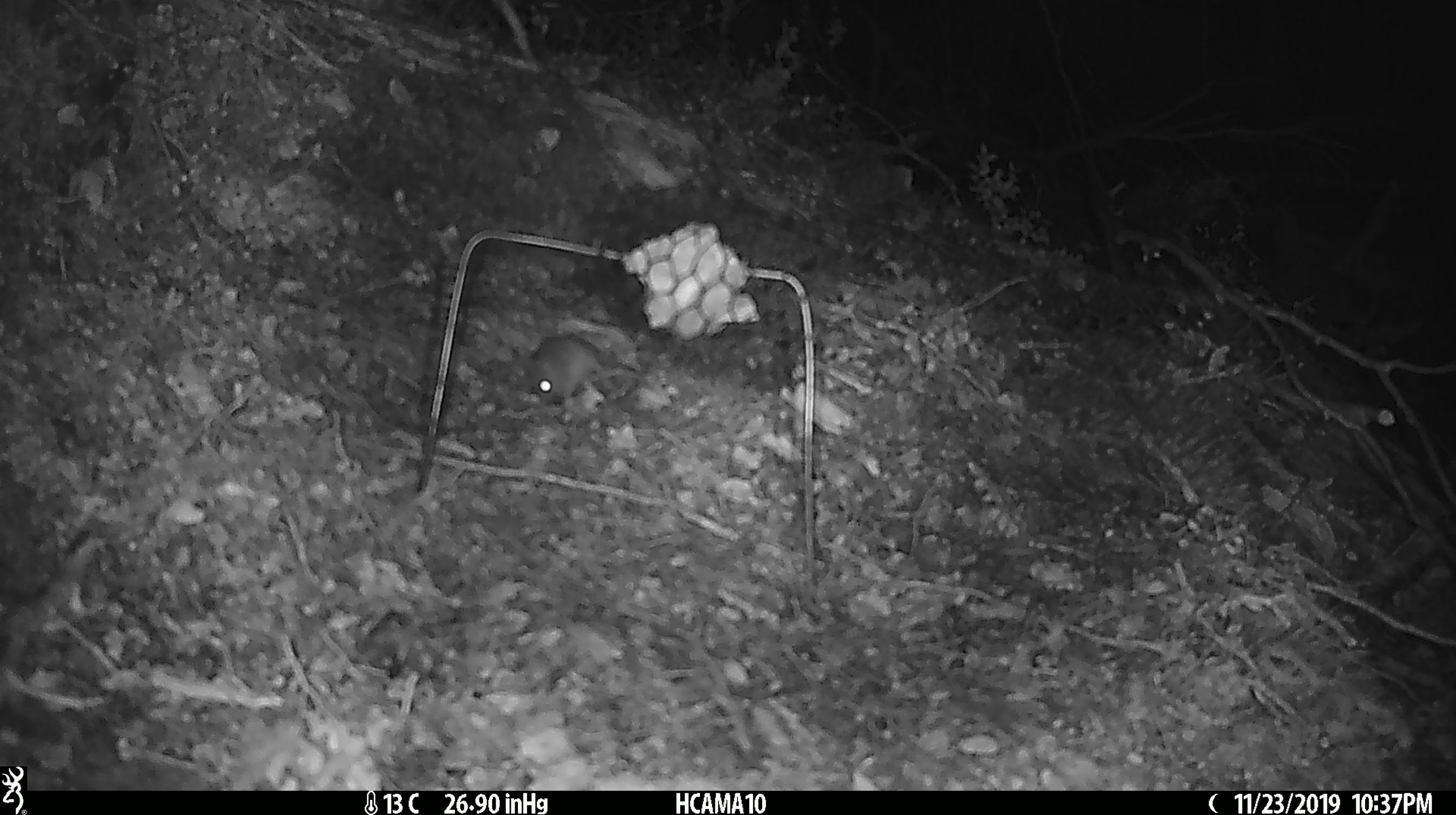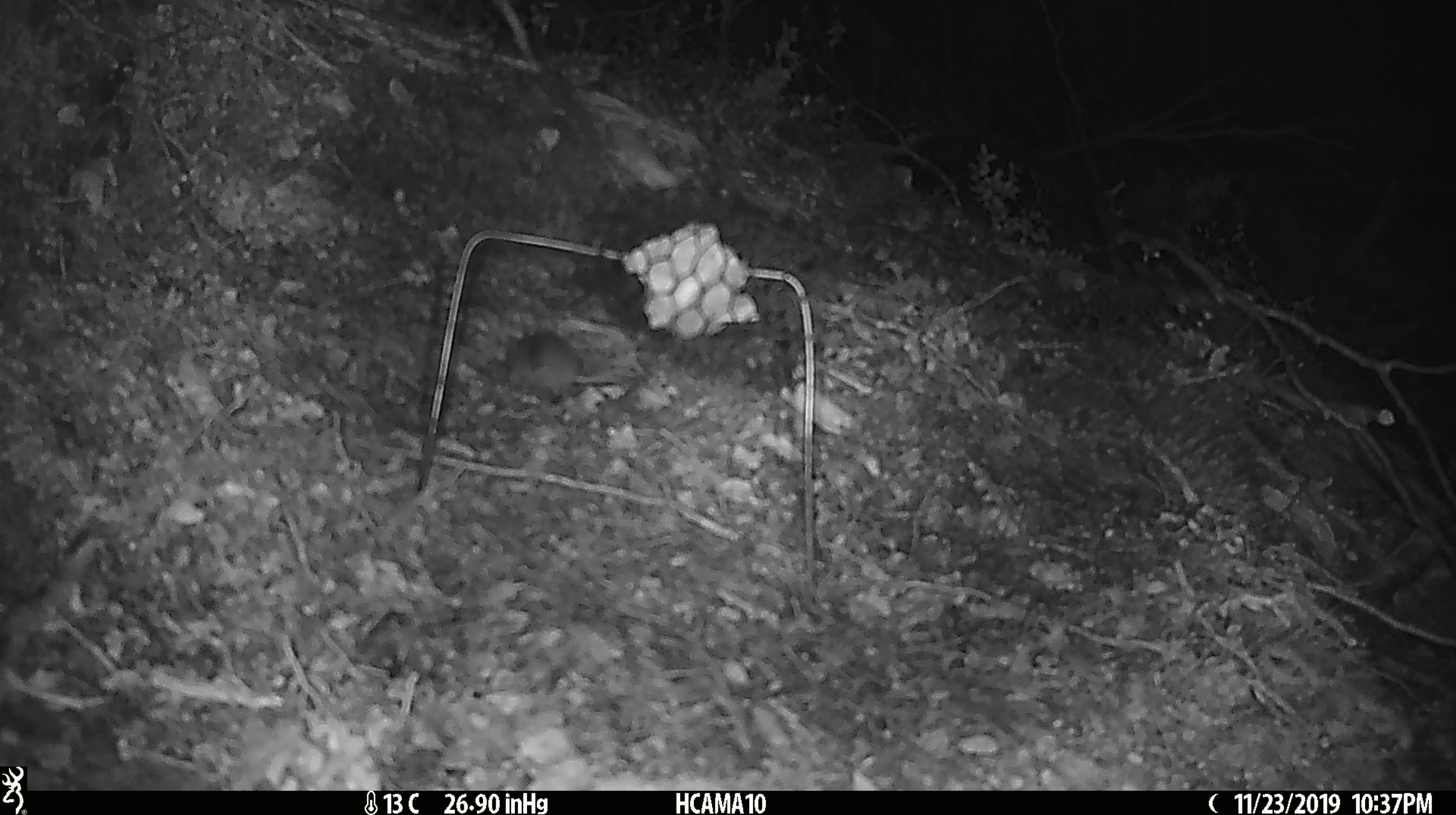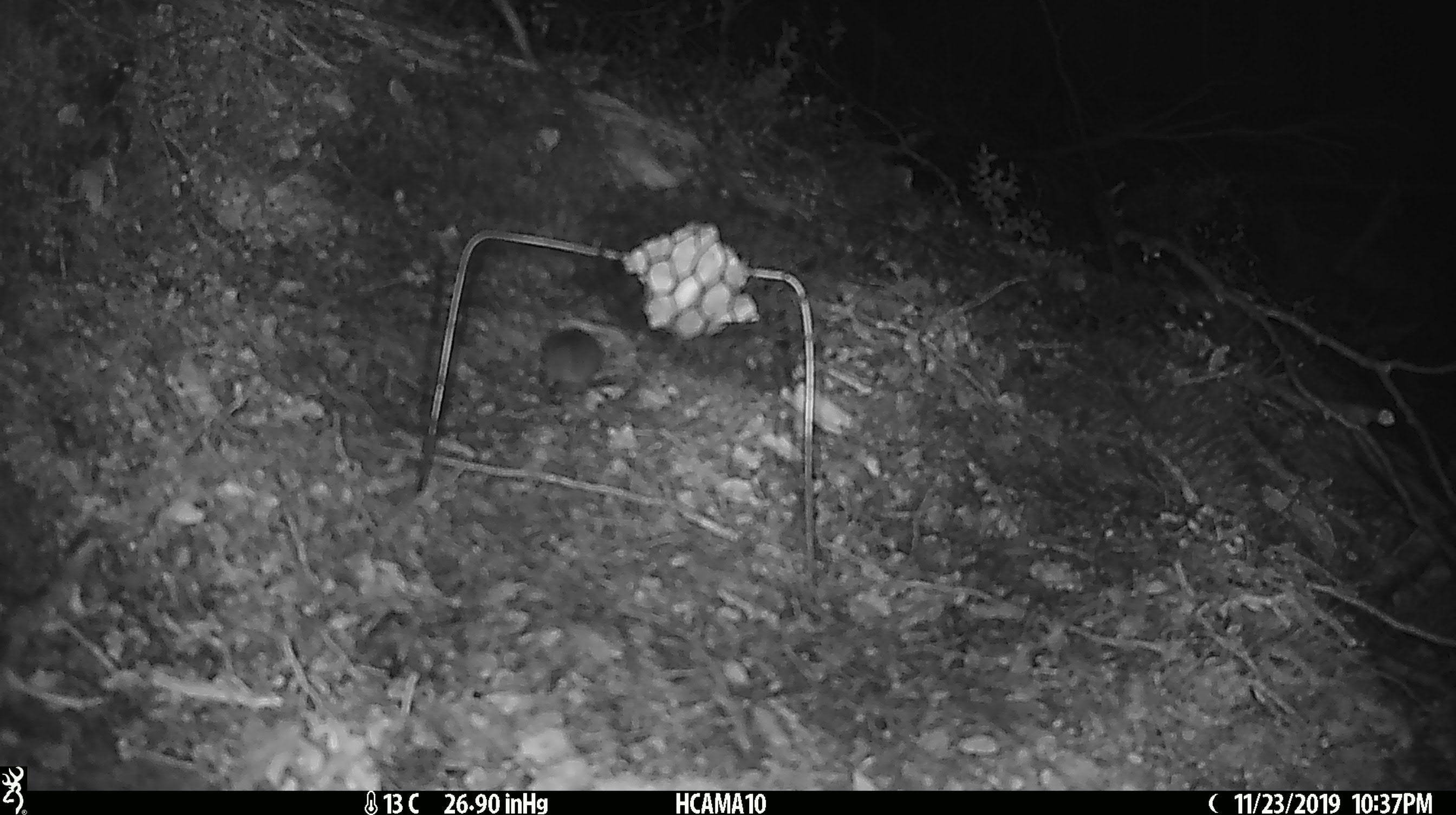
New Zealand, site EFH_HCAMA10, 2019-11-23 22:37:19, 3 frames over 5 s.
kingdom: Animalia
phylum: Chordata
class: Mammalia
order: Rodentia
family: Muridae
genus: Mus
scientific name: Mus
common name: mouse